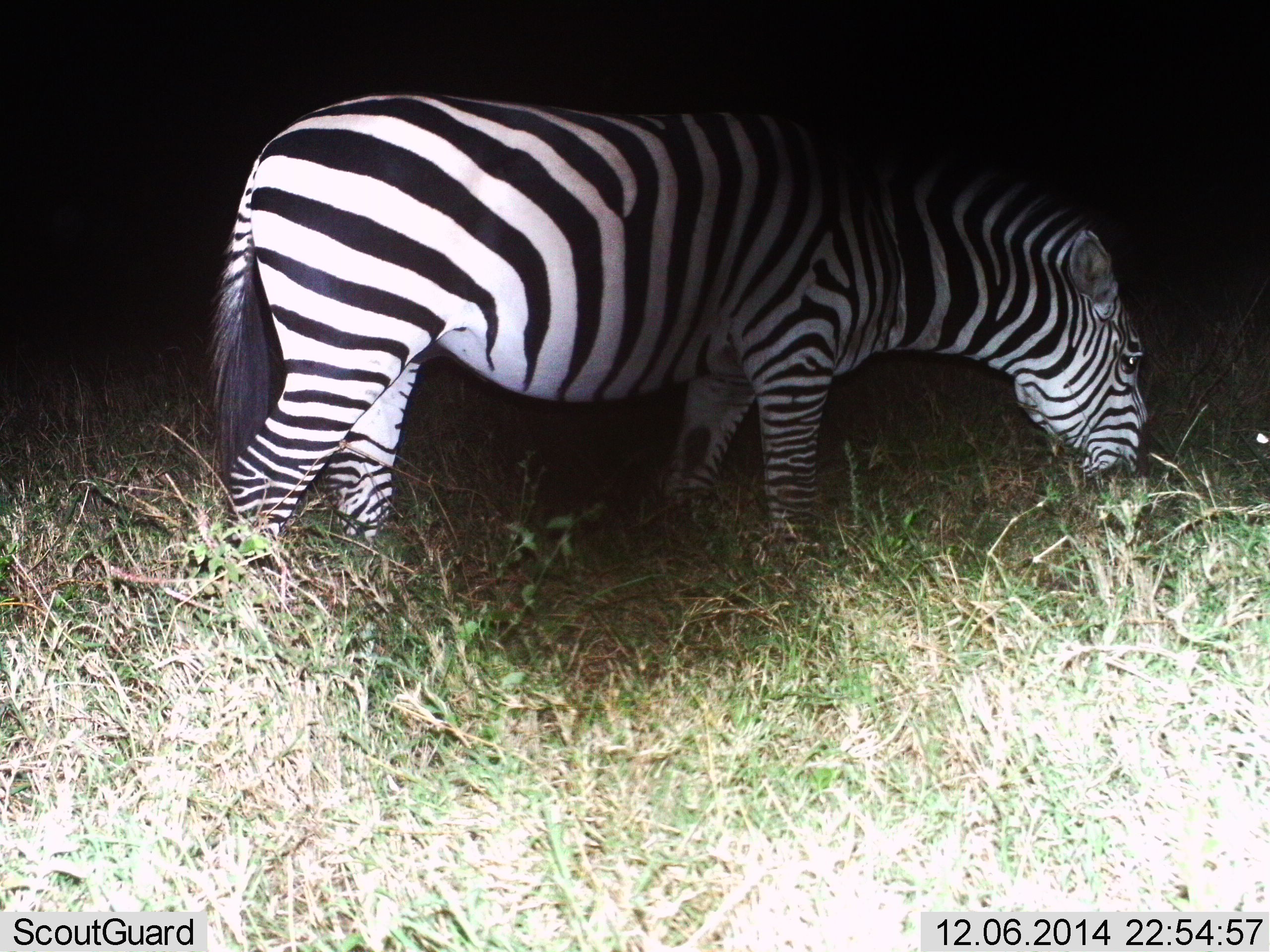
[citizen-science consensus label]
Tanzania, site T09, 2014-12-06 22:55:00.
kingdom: Animalia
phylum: Chordata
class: Mammalia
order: Perissodactyla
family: Equidae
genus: Equus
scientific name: Equus quagga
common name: plains zebra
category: zebra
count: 1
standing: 30%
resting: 0%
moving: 0%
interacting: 0%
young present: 0%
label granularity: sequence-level